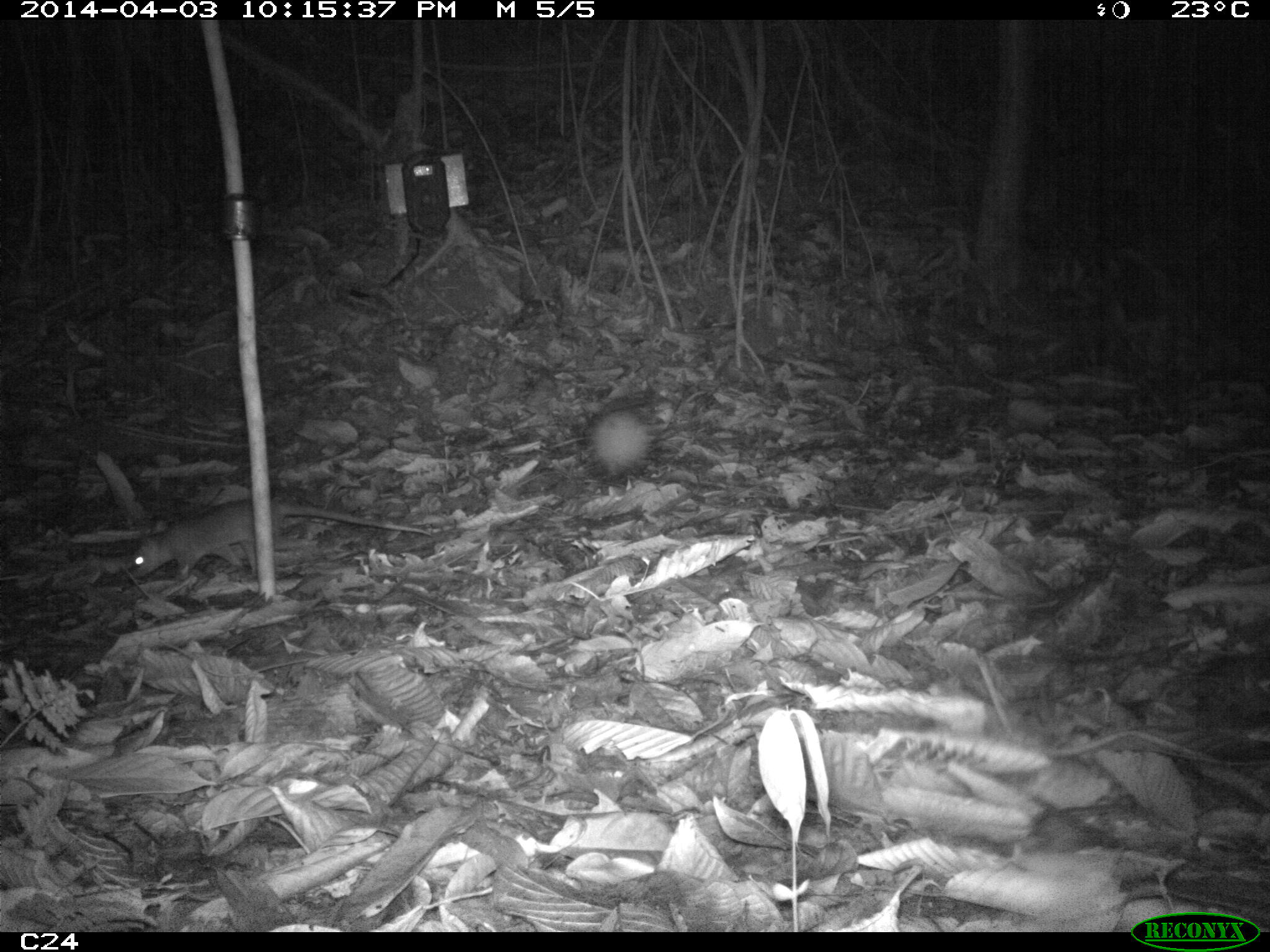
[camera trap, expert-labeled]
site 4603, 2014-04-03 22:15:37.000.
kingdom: Animalia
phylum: Chordata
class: Mammalia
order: Didelphimorphia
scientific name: Didelphimorphia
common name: opossum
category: unknown opossum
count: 1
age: adult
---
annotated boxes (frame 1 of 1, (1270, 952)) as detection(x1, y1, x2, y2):
unknown opossum: detection(125, 495, 432, 582)